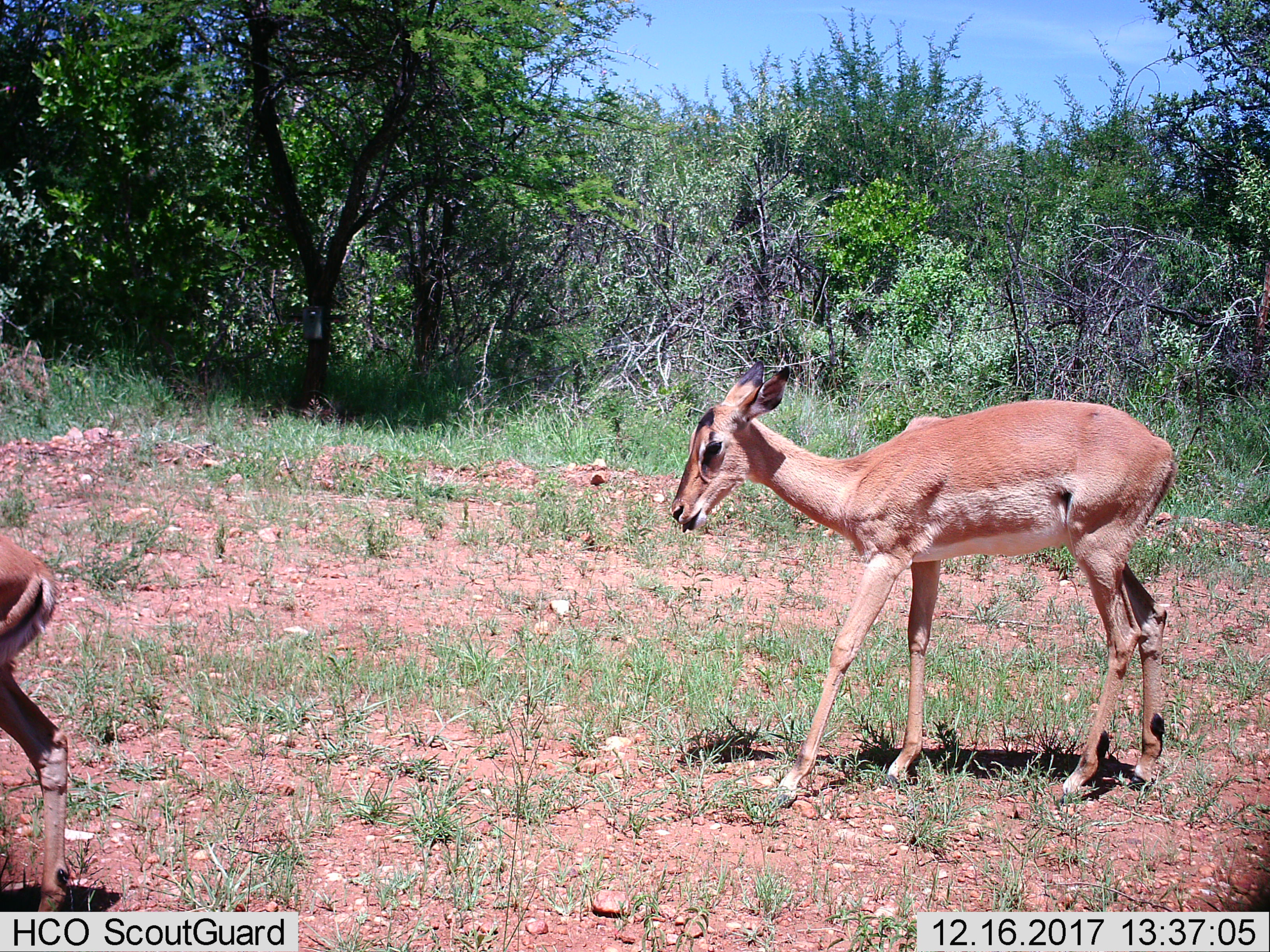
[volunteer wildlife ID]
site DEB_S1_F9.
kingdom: Animalia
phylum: Chordata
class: Mammalia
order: Artiodactyla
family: Bovidae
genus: Aepyceros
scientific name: Aepyceros melampus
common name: impala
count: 2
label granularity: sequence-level